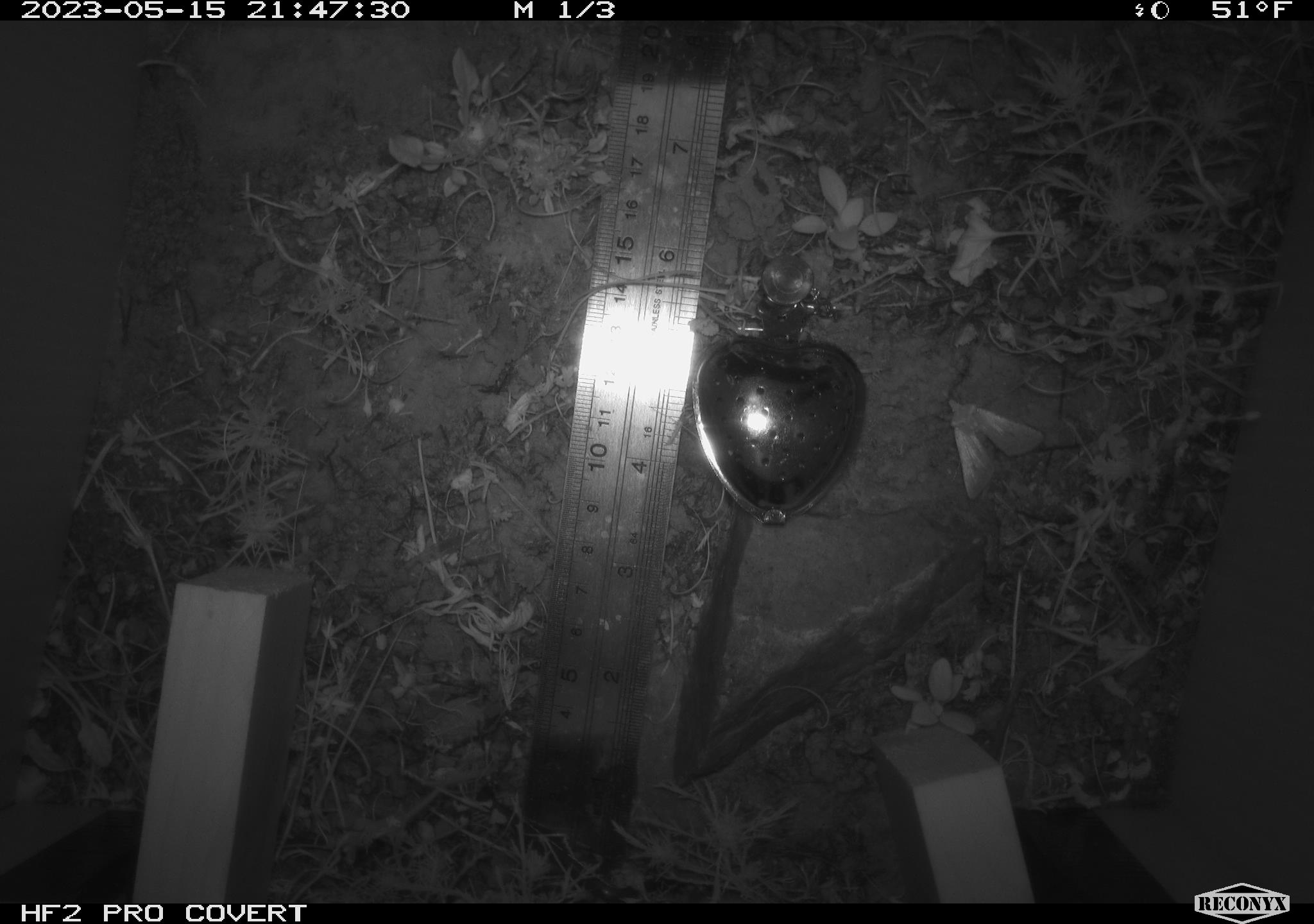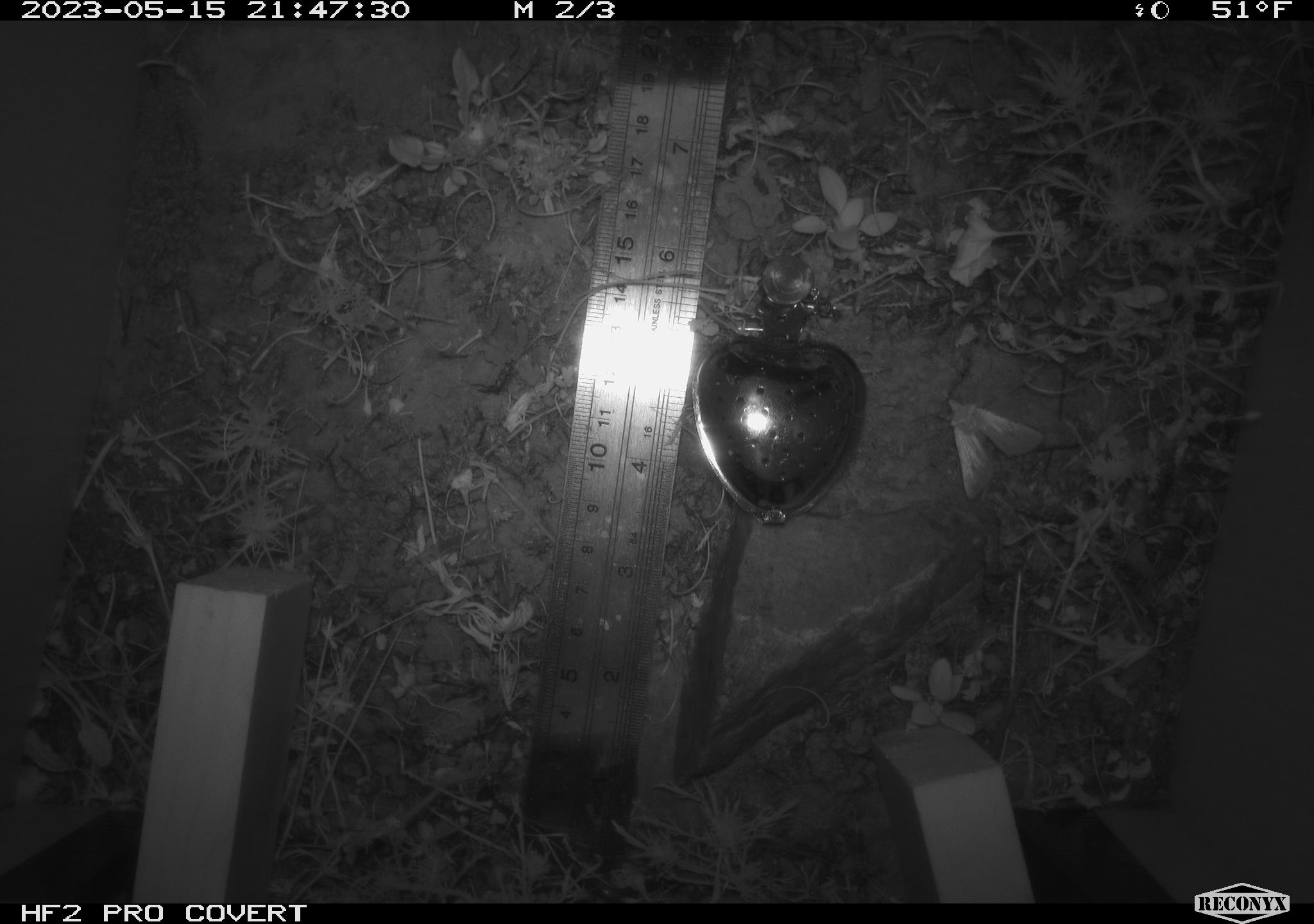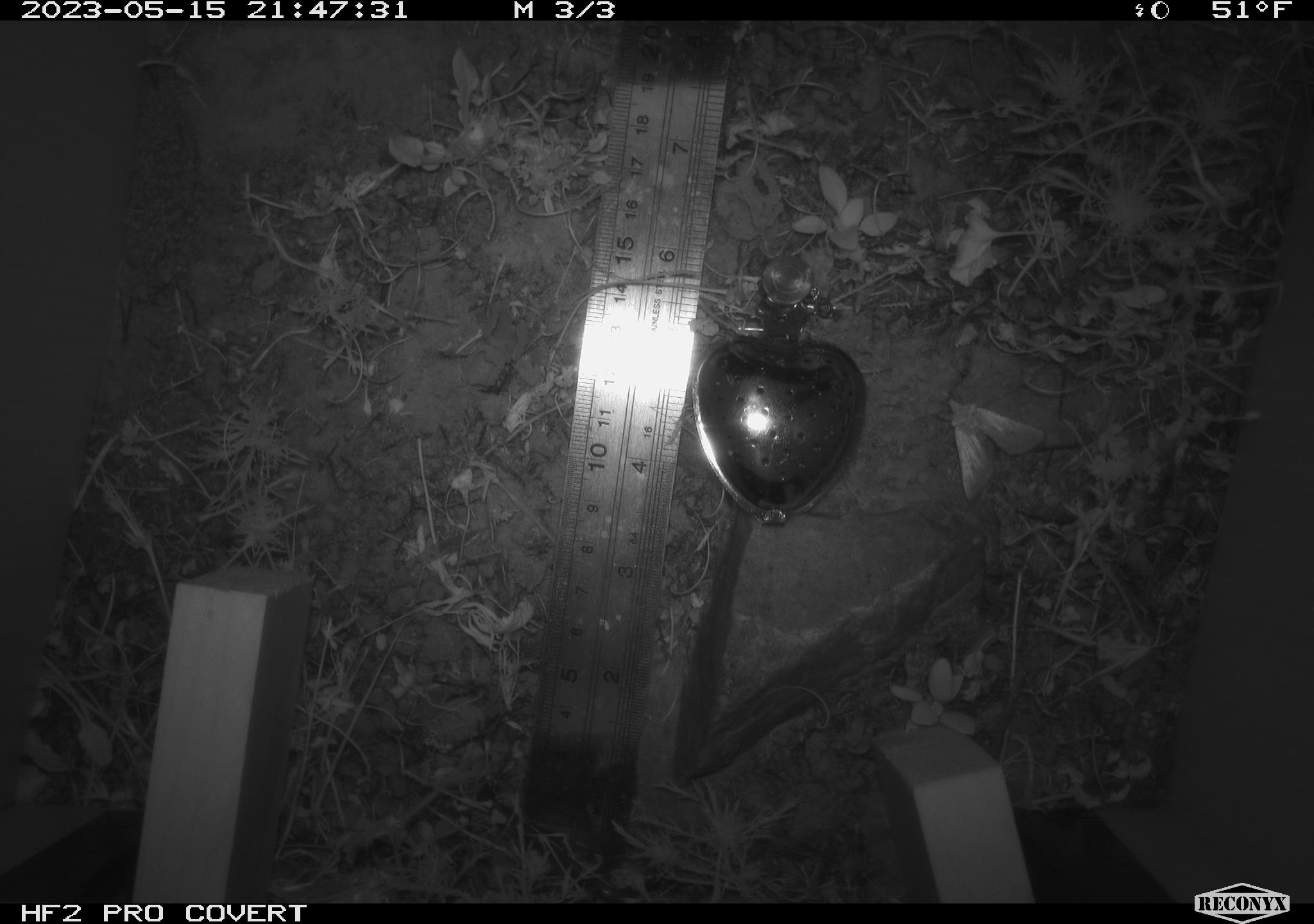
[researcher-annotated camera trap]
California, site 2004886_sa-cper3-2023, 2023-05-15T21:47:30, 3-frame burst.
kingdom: Animalia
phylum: Arthropoda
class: Insecta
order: Lepidoptera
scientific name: Lepidoptera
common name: butterflies and moths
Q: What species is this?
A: Butterflies and moths (Lepidoptera).